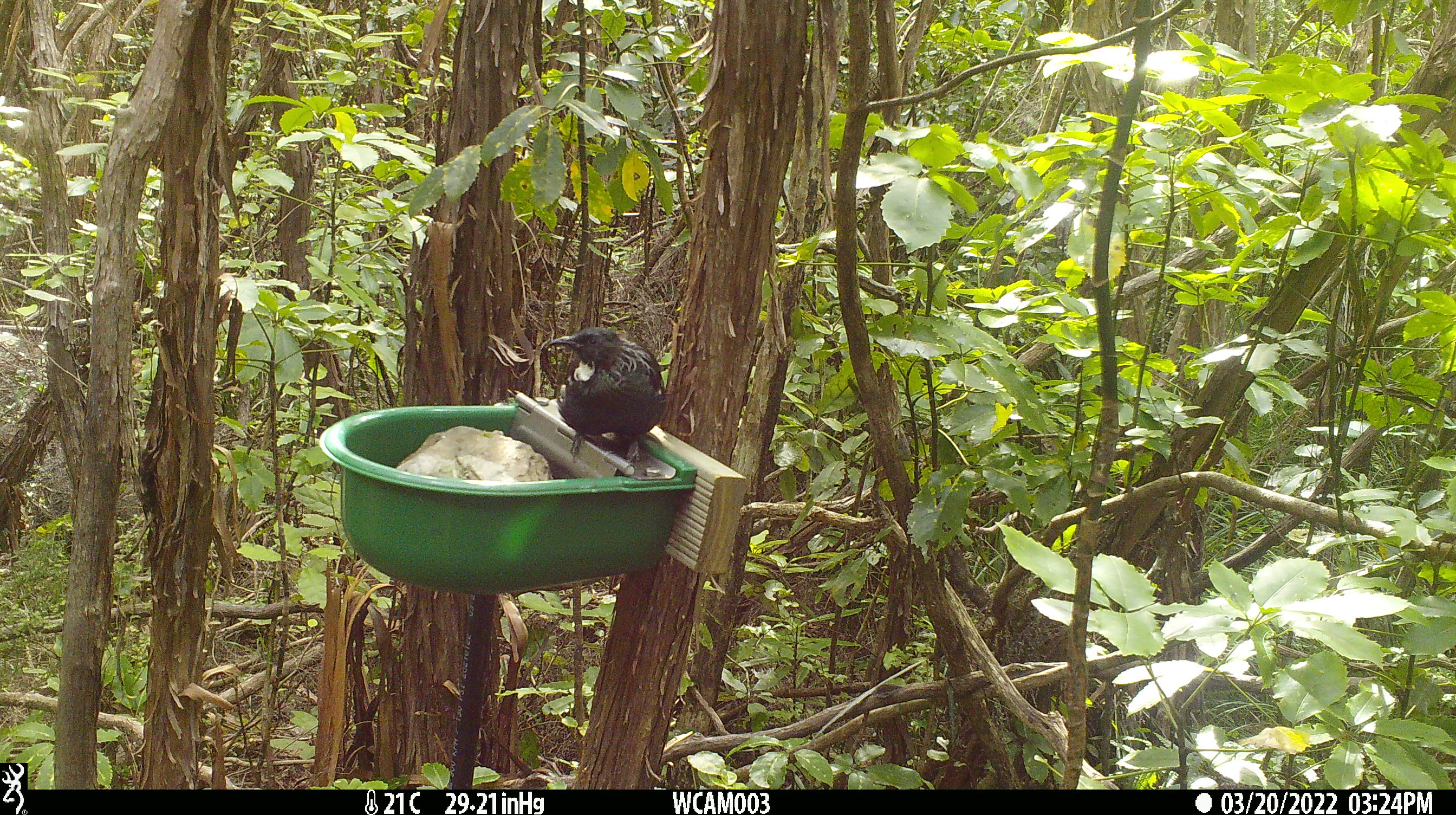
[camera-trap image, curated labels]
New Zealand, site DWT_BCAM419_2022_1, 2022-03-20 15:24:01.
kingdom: Animalia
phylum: Chordata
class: Aves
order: Passeriformes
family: Meliphagidae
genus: Prosthemadera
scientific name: Prosthemadera novaeseelandiae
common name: tui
Tui (Prosthemadera novaeseelandiae).